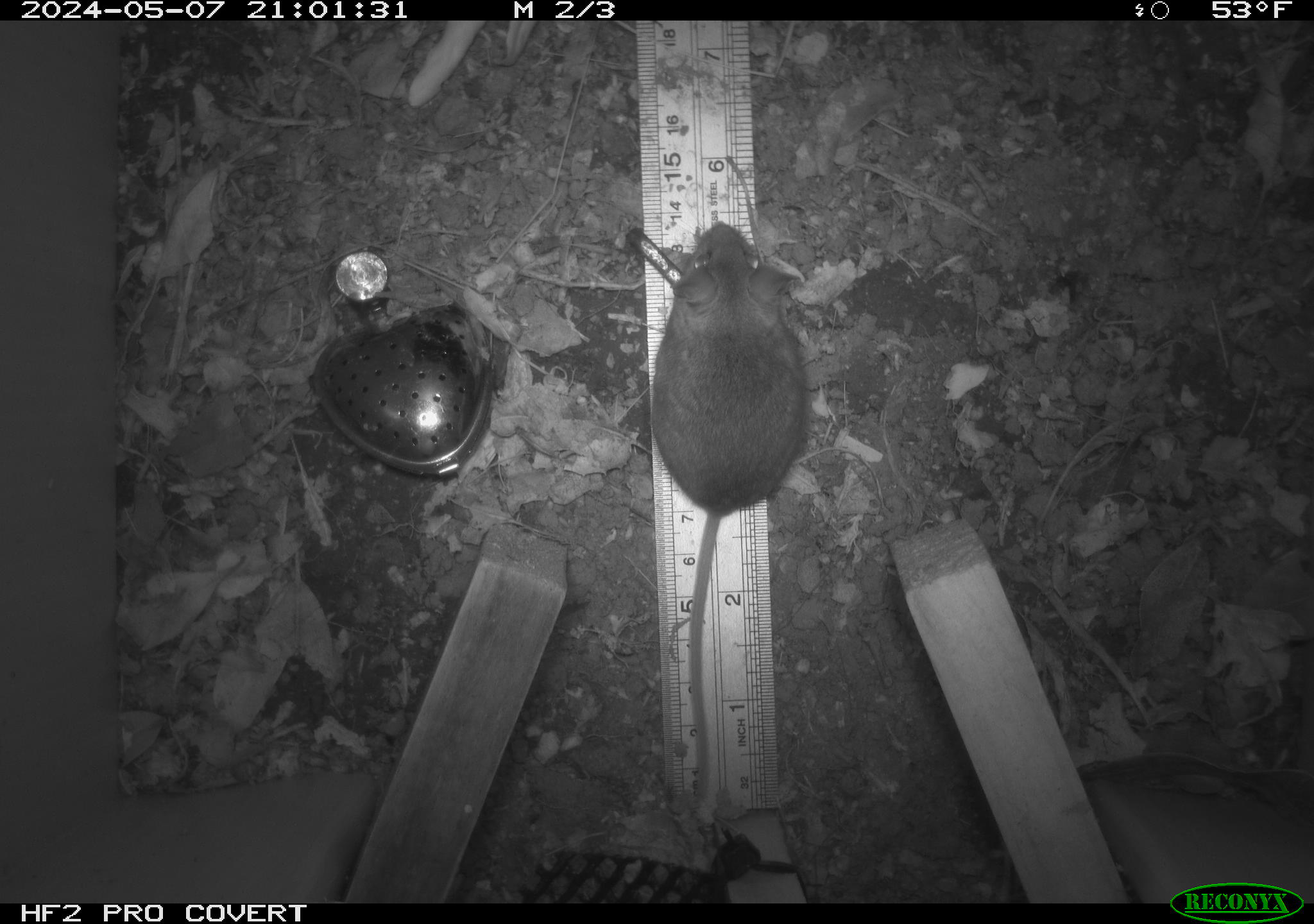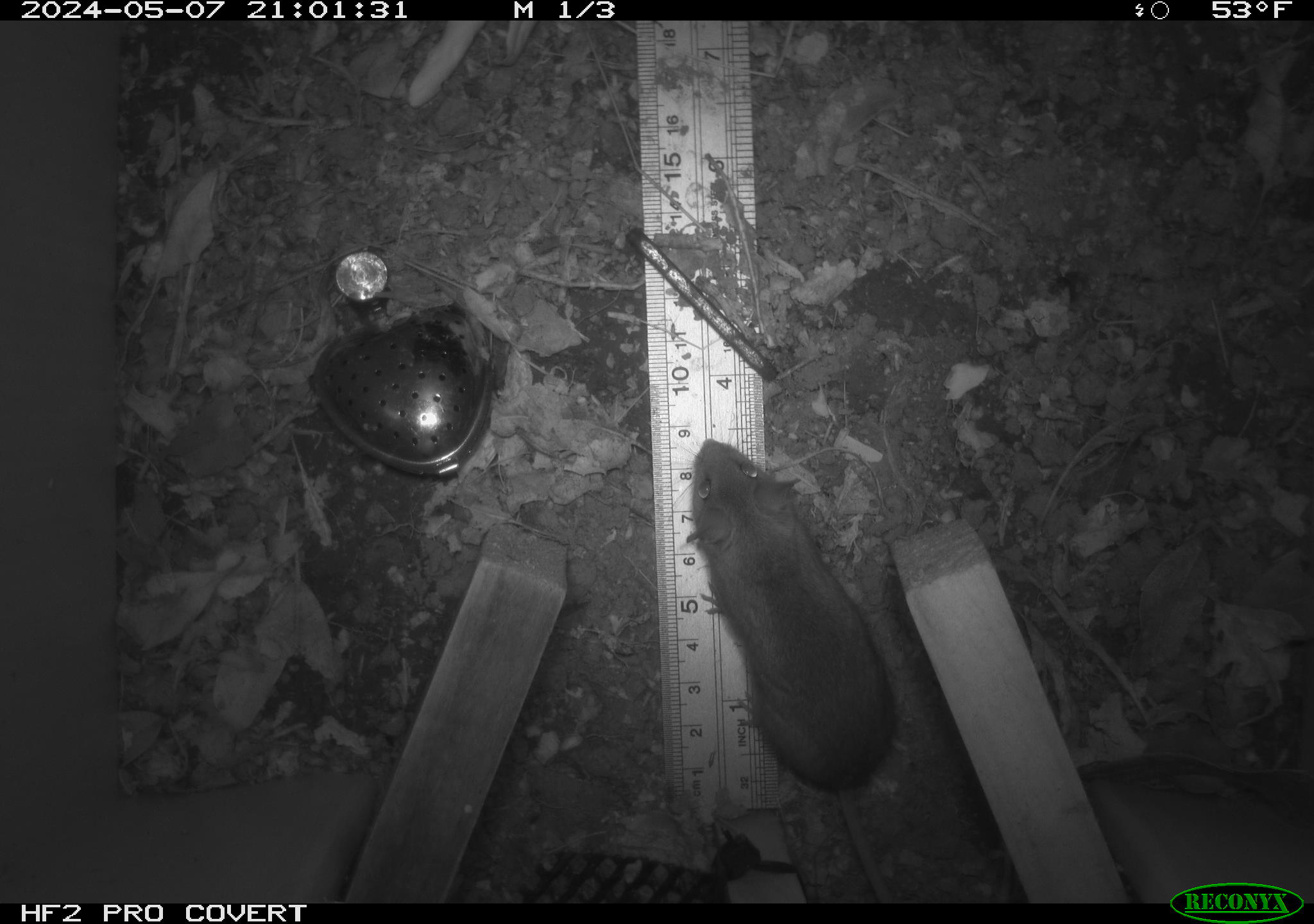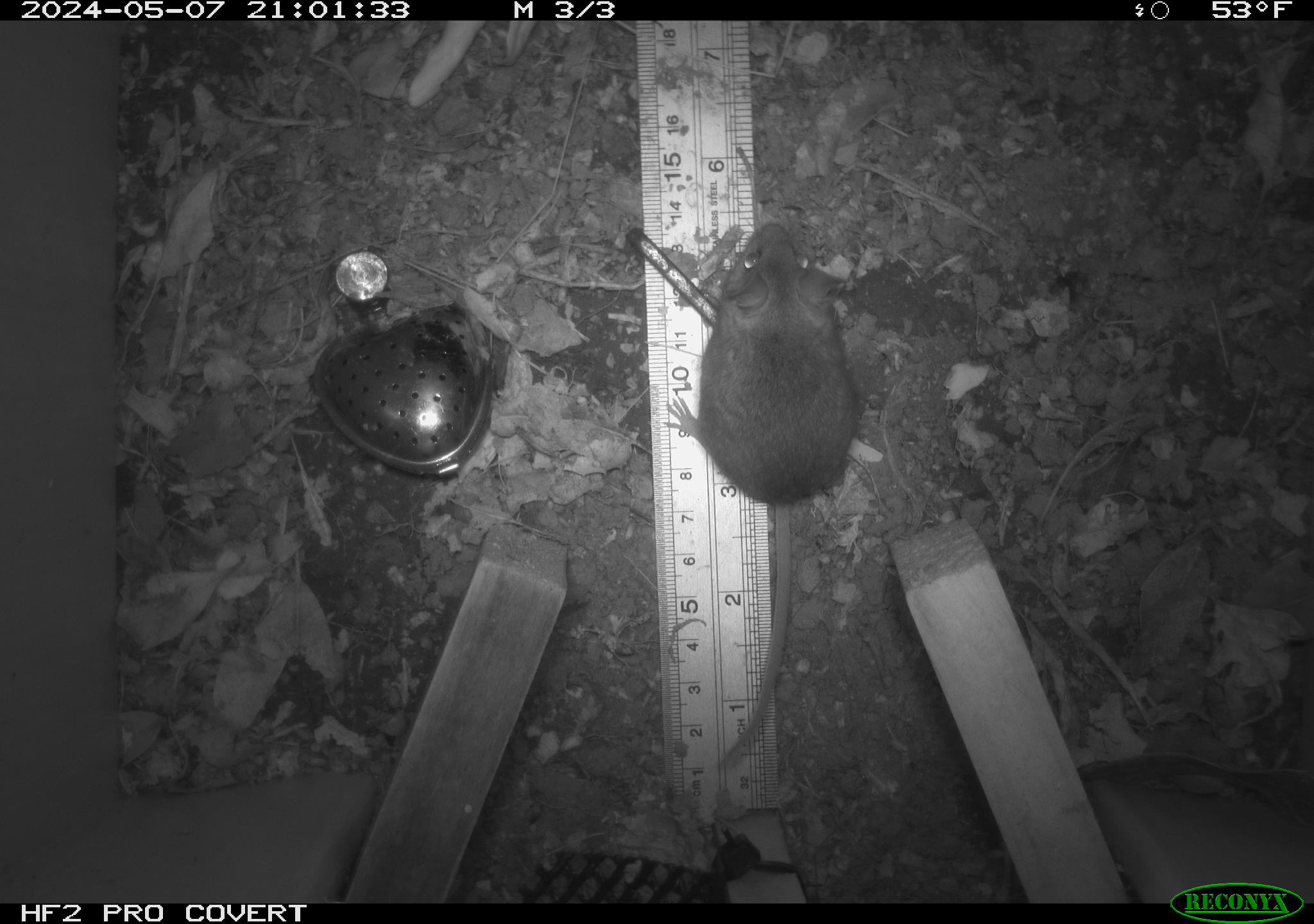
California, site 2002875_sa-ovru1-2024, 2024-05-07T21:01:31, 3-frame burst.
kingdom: Animalia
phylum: Chordata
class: Mammalia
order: Rodentia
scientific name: Rodentia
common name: rodent